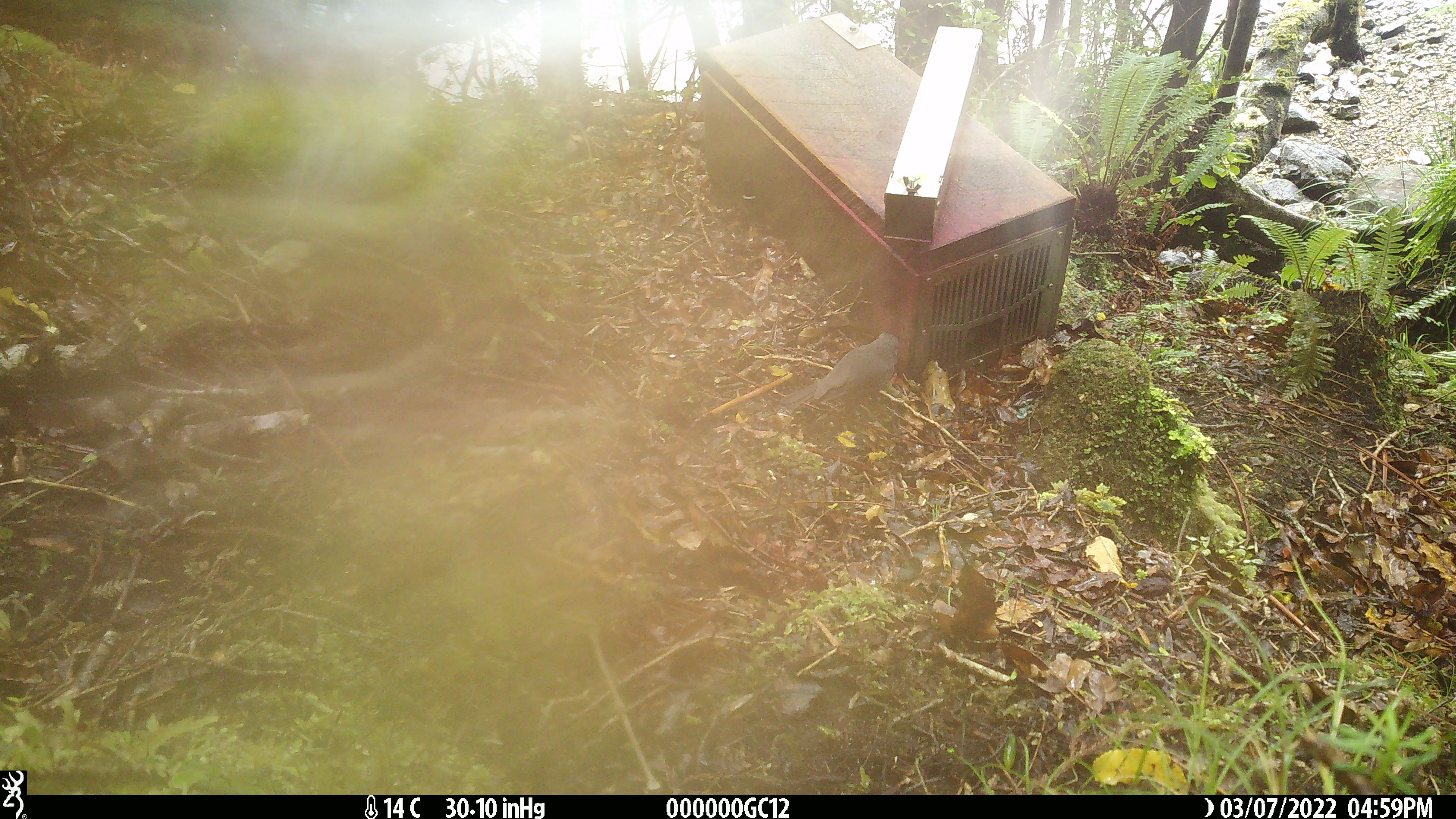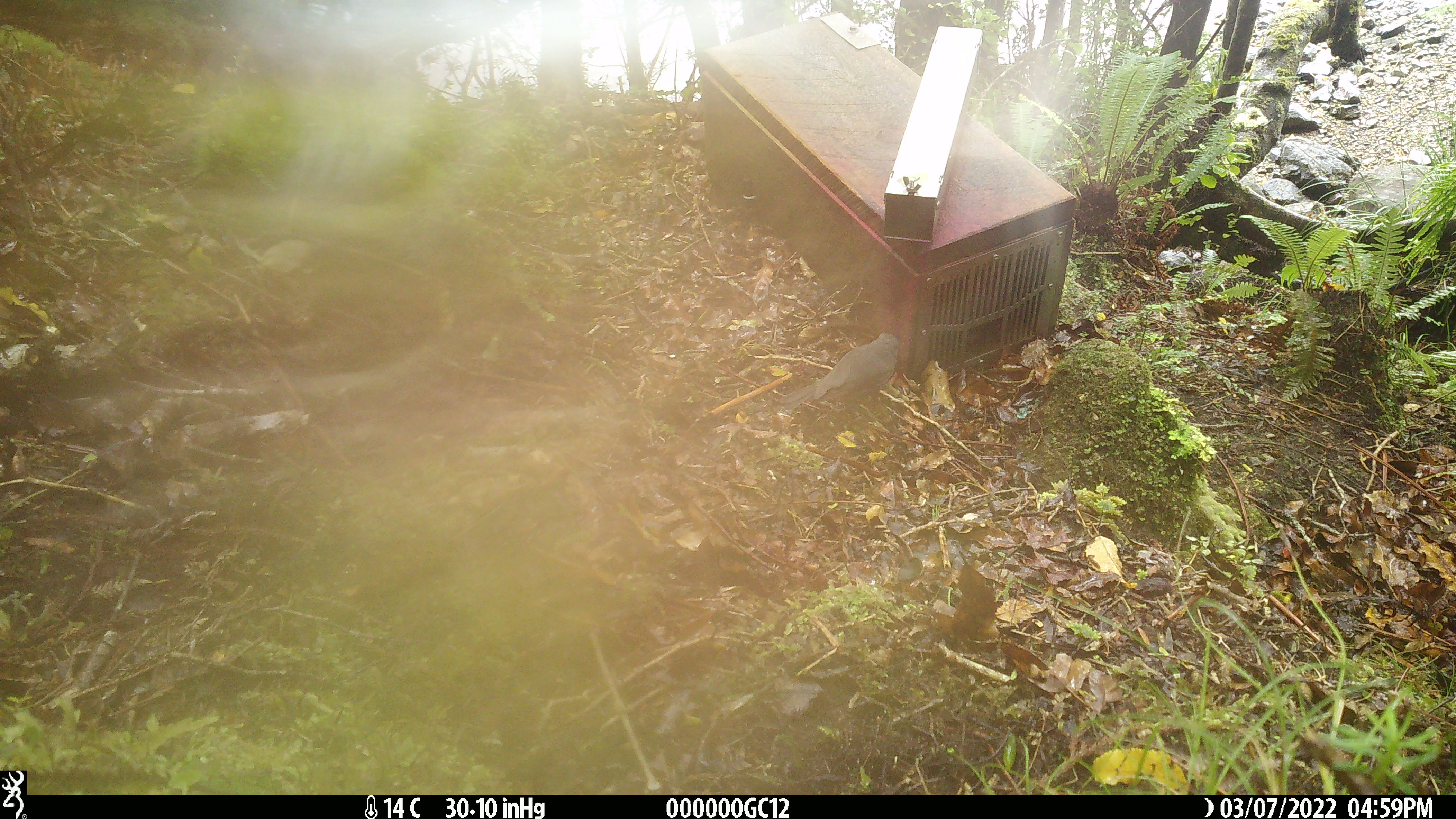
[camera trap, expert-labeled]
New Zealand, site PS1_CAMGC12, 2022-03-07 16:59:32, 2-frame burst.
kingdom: Animalia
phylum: Chordata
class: Aves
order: Passeriformes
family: Petroicidae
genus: Petroica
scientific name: Petroica australis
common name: new zealand robin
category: robin